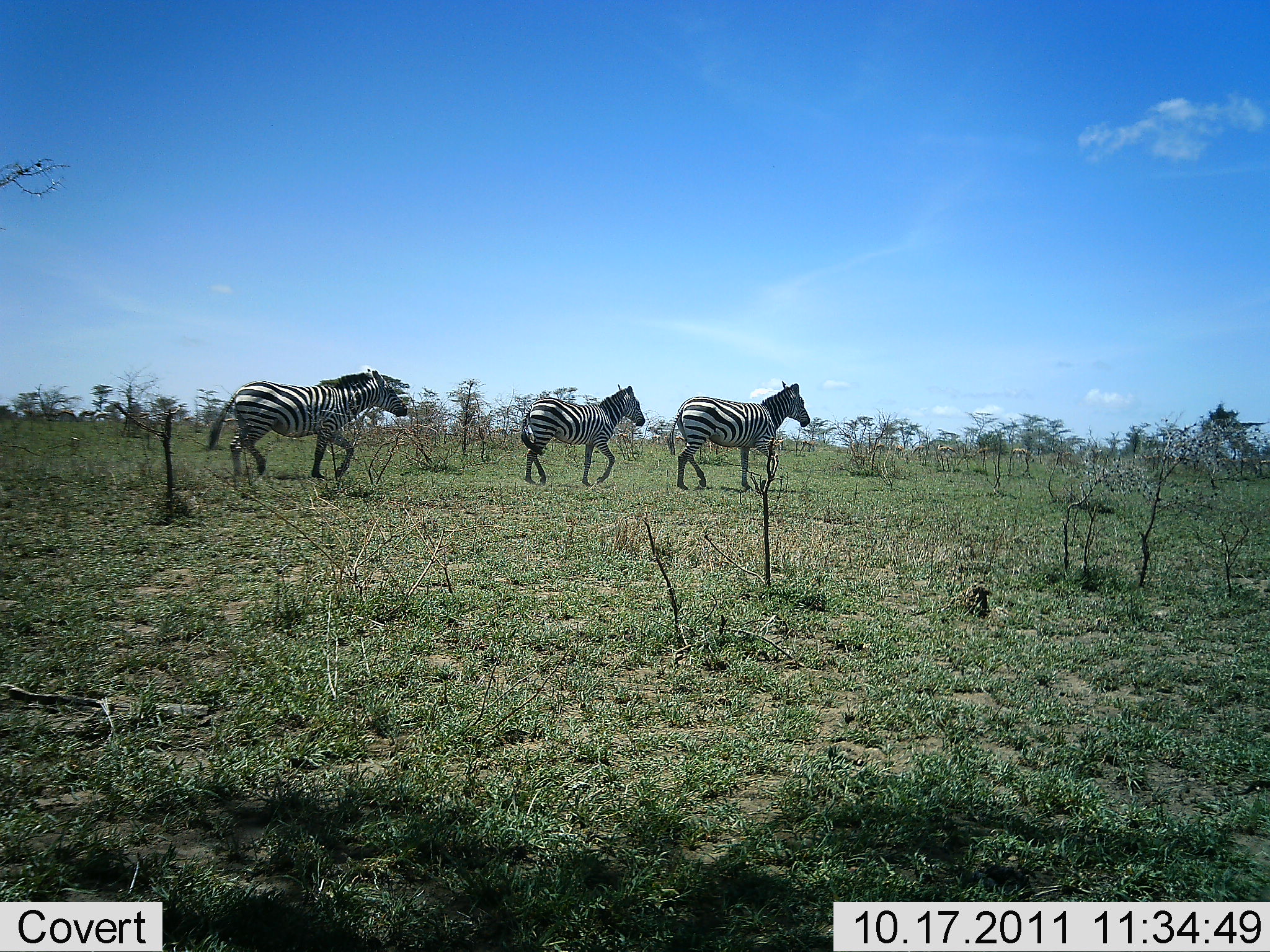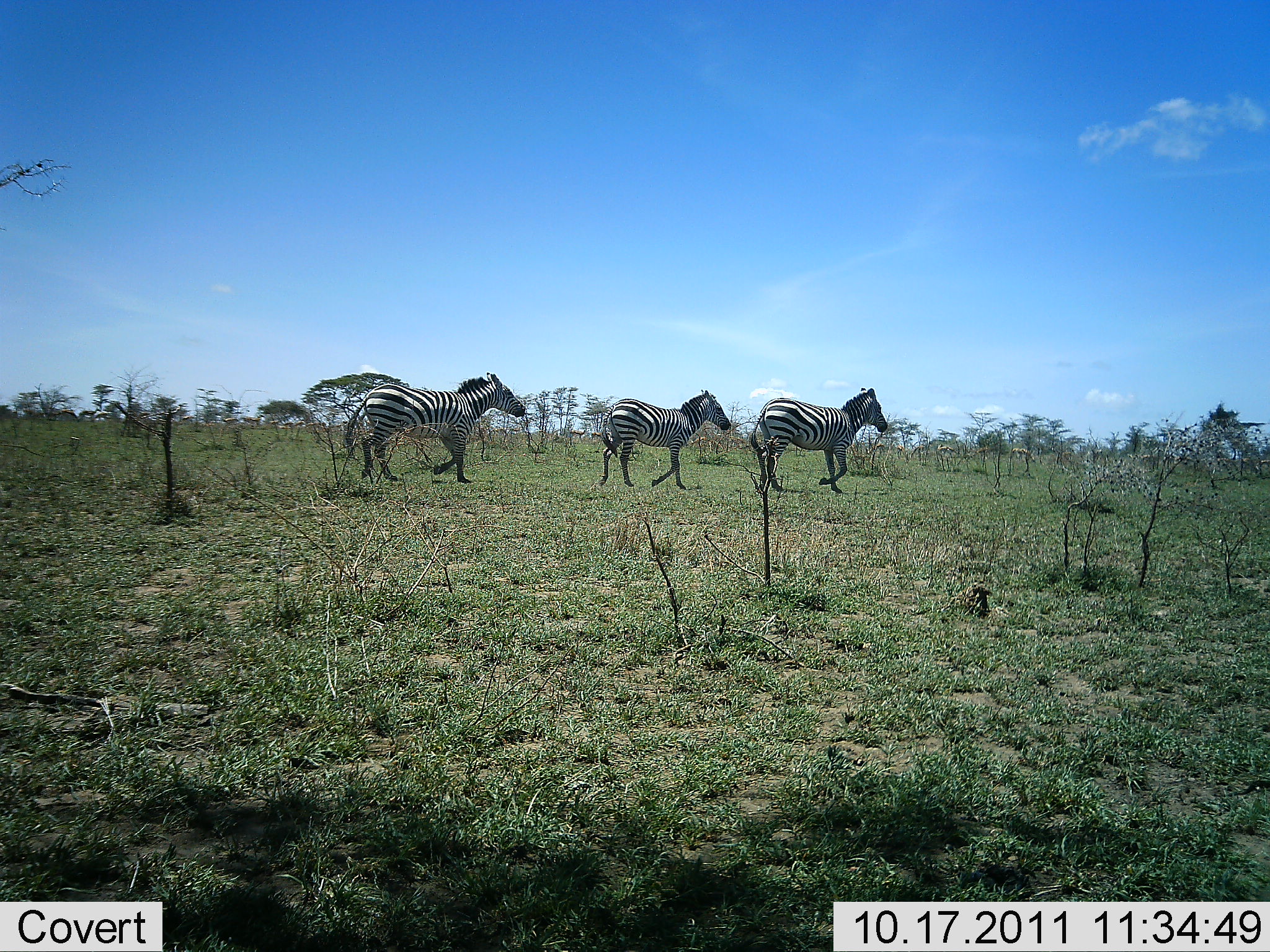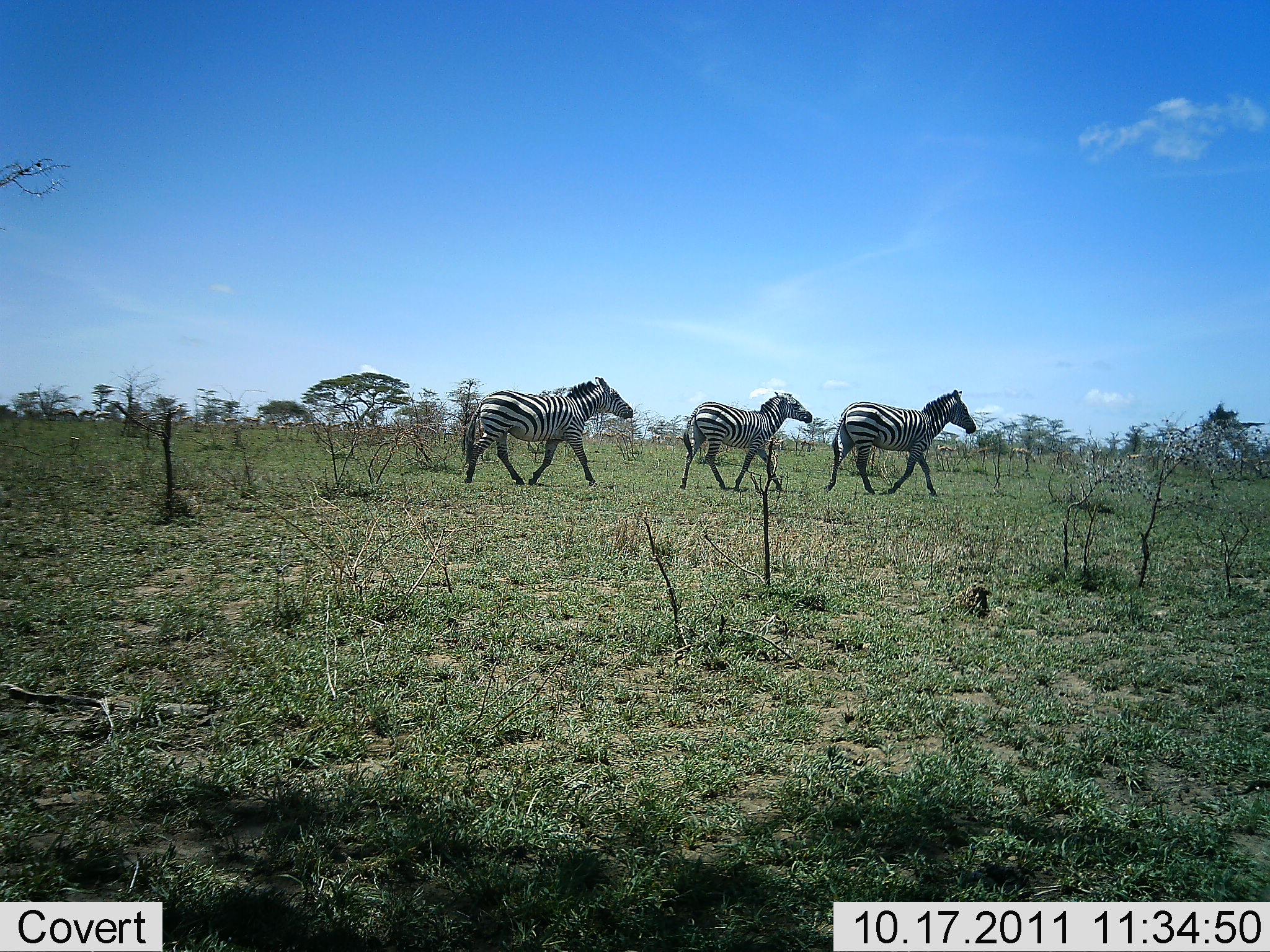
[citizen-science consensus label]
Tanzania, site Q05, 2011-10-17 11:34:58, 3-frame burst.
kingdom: Animalia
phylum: Chordata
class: Mammalia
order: Perissodactyla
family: Equidae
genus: Equus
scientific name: Equus quagga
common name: plains zebra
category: zebra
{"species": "zebra (plains zebra) (Equus quagga)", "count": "3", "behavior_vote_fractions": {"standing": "0%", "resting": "0%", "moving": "100%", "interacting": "0%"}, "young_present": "12%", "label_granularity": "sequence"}